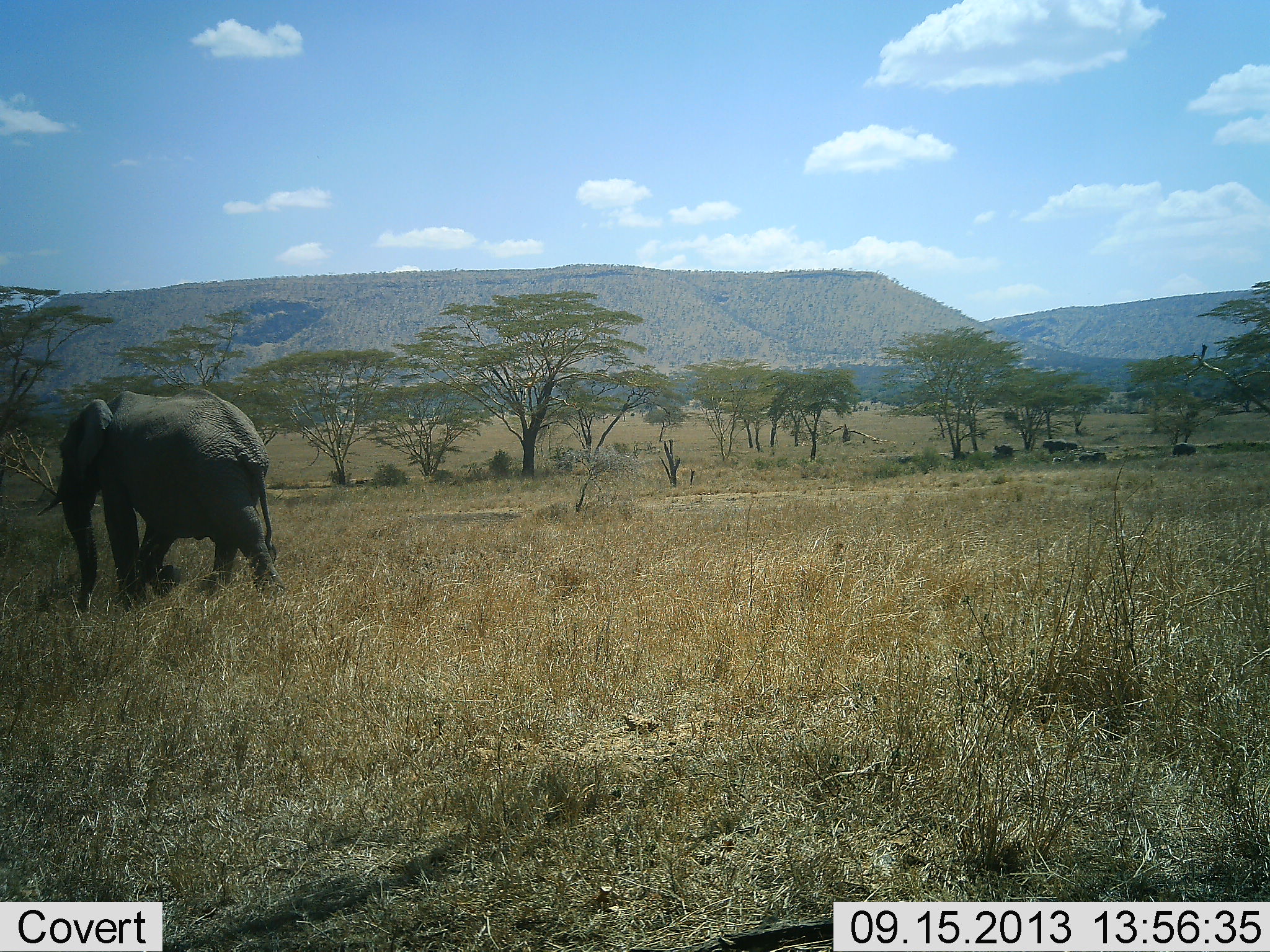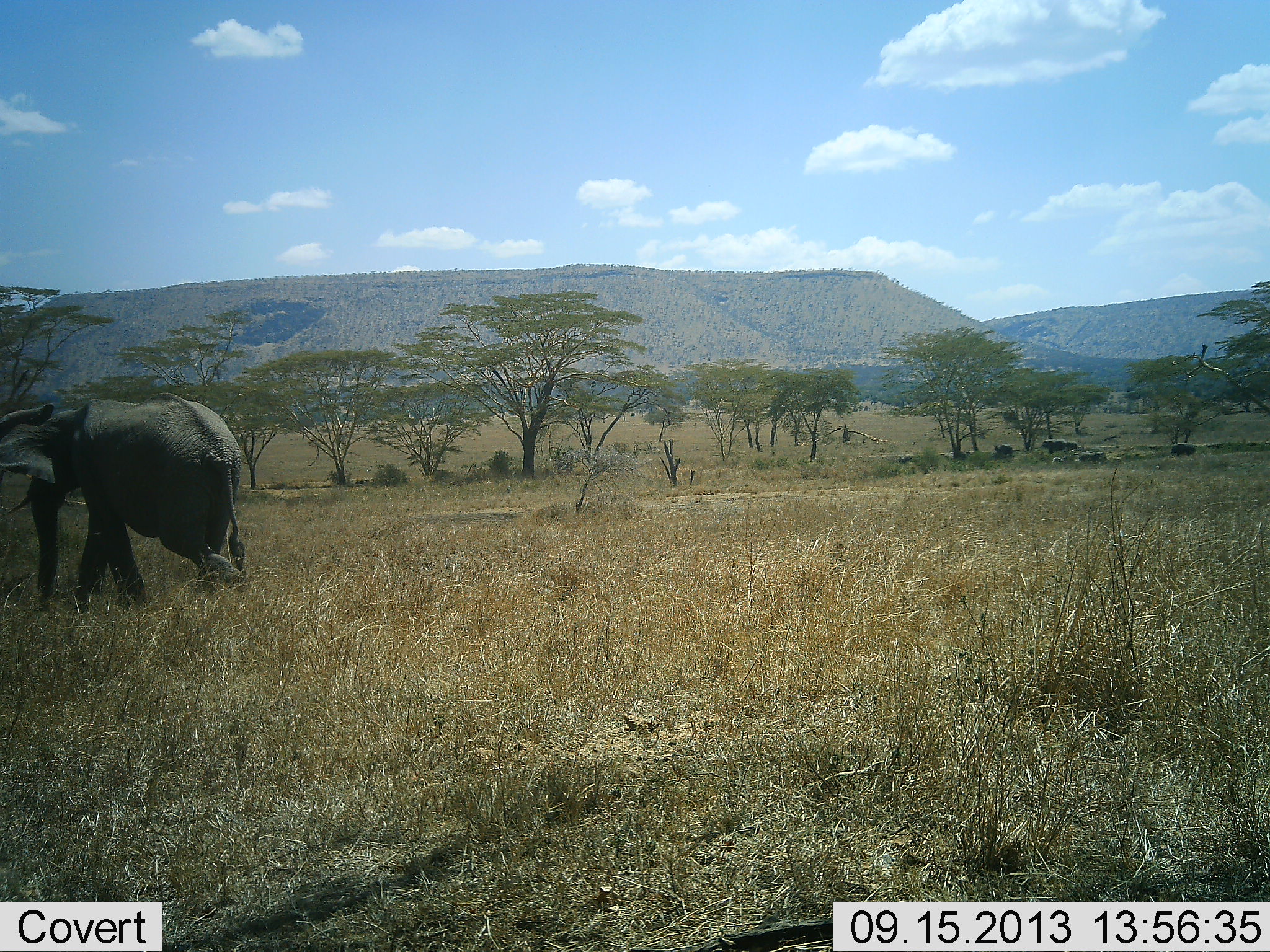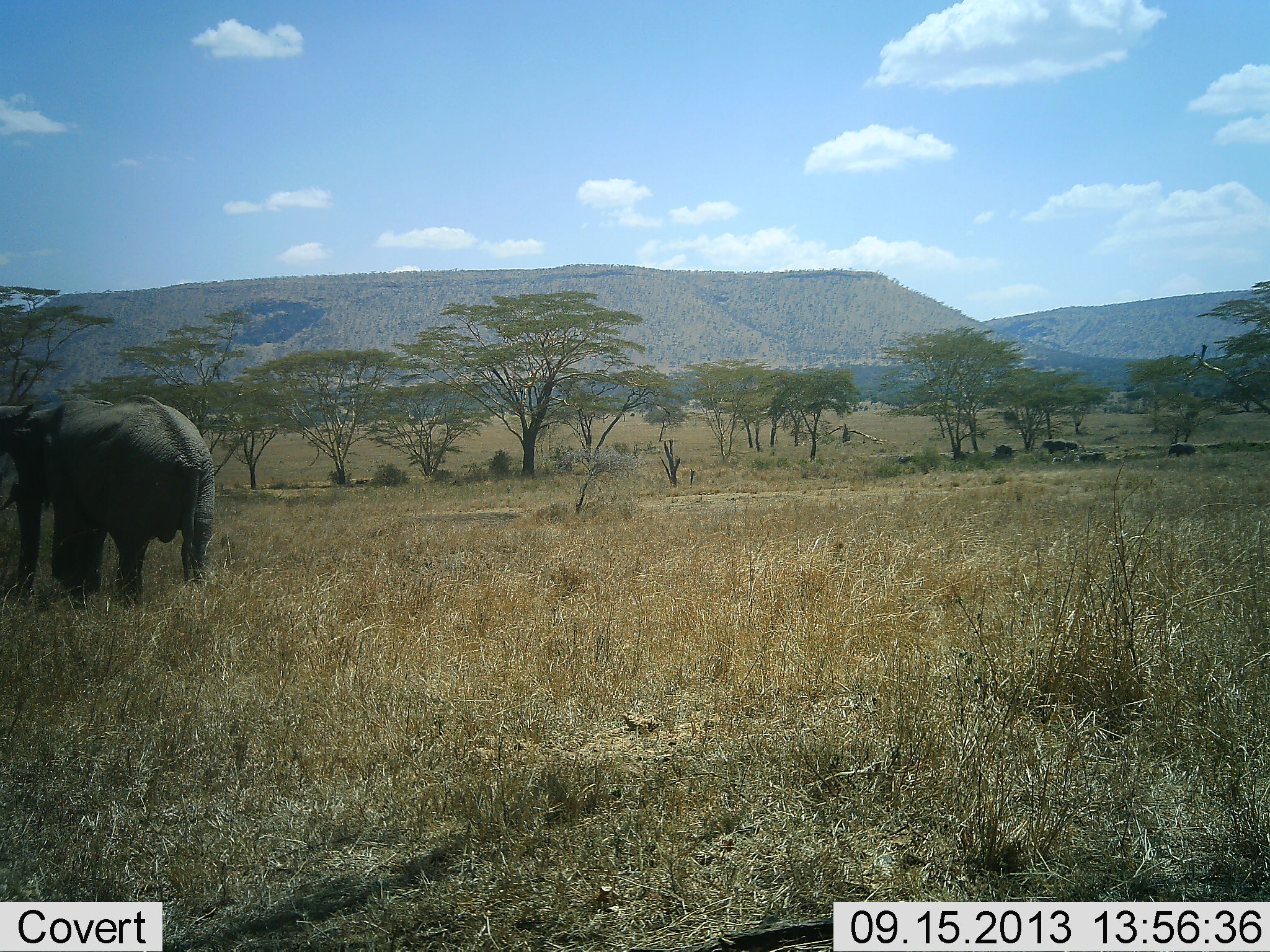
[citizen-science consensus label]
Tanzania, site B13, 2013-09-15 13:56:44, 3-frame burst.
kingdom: Animalia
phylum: Chordata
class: Mammalia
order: Proboscidea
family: Elephantidae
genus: Loxodonta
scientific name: Loxodonta africana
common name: african bush elephant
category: elephant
Elephant (african bush elephant) (Loxodonta africana), count 1. Behavior (volunteer vote fractions): standing 6%, resting 0%, moving 100%, interacting 0%. Young present (vote fraction): 3%. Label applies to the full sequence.